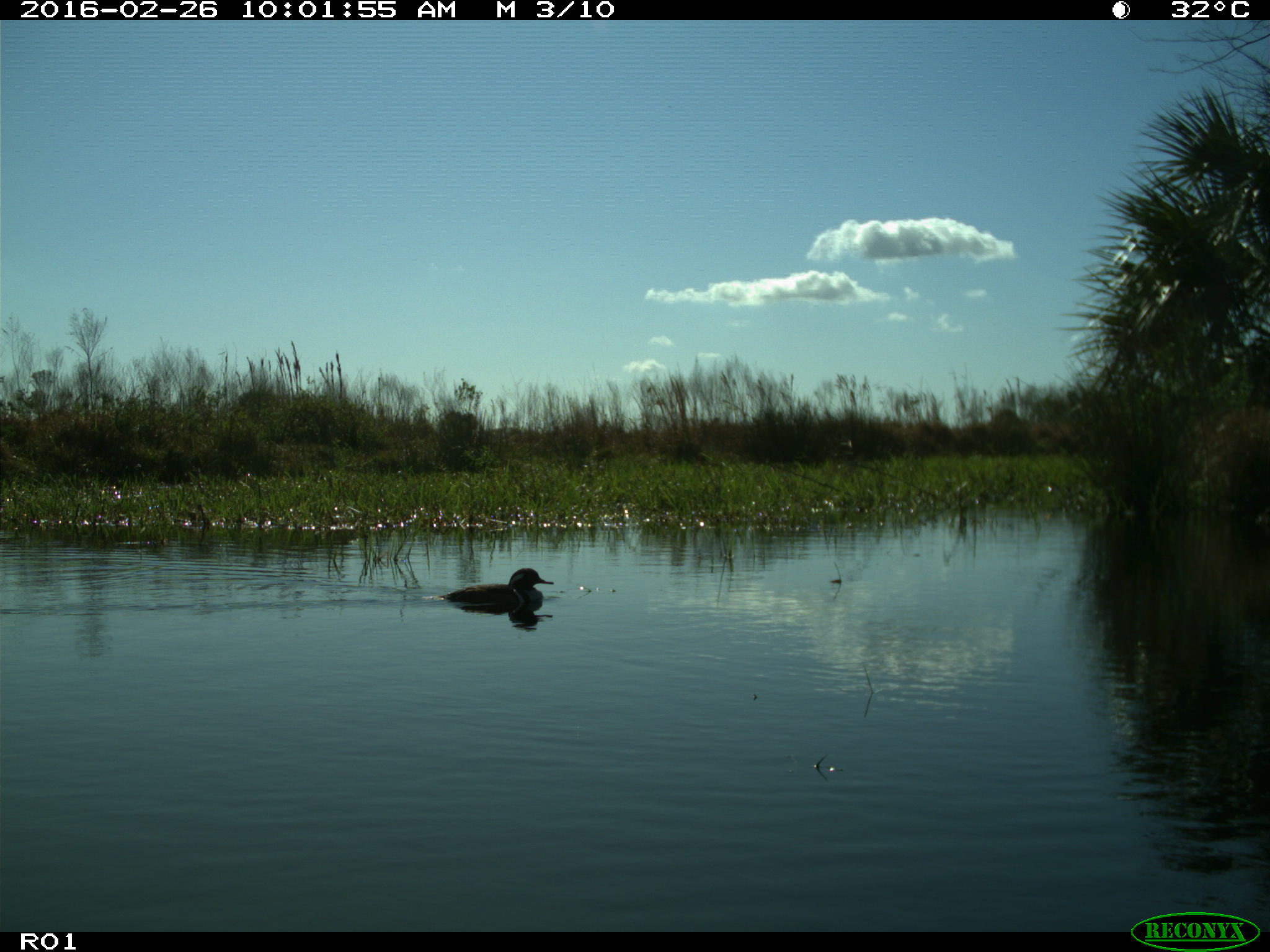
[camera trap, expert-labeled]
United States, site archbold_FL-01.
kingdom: Animalia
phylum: Chordata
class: Aves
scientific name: Aves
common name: birds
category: unidentified bird